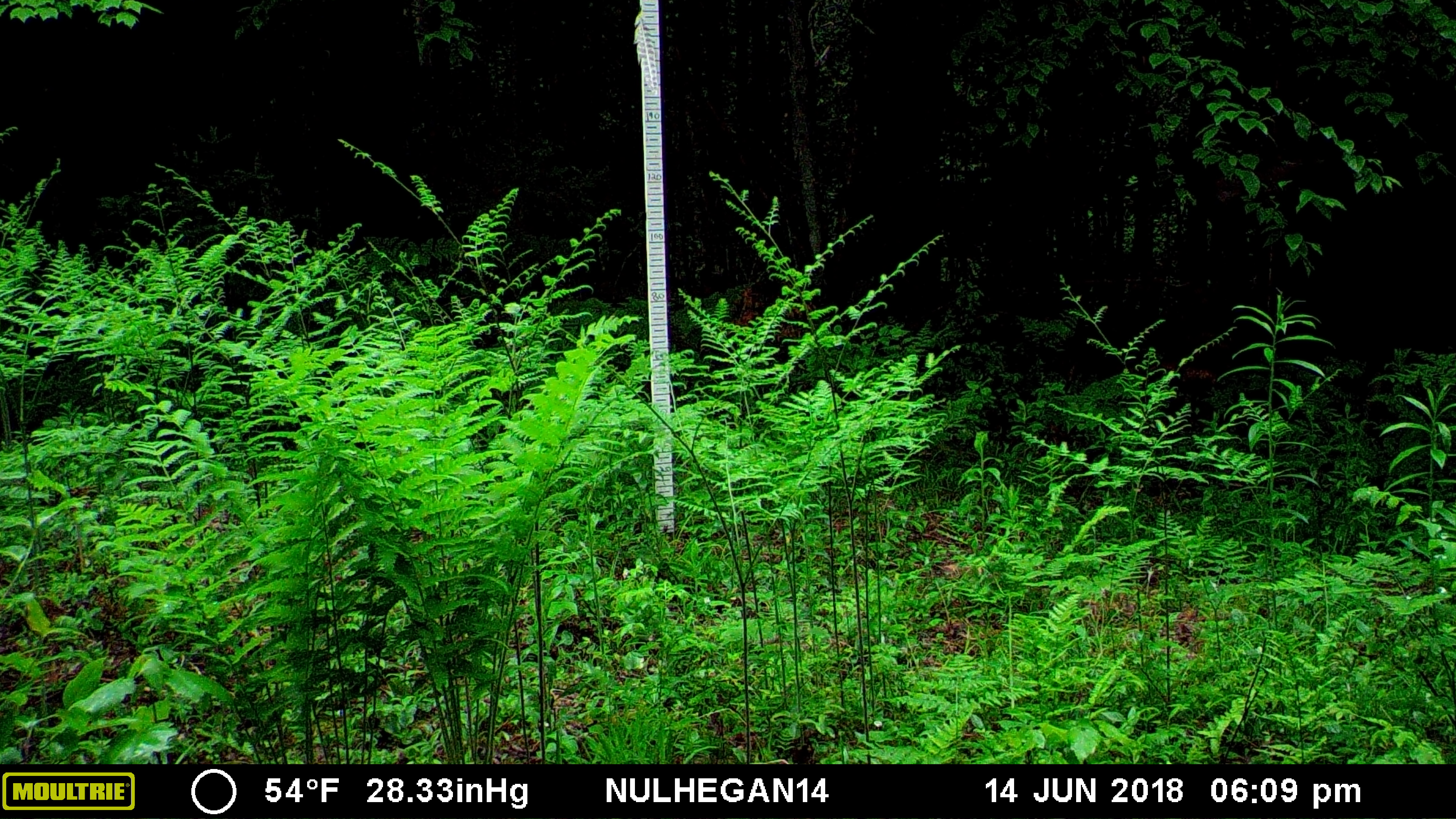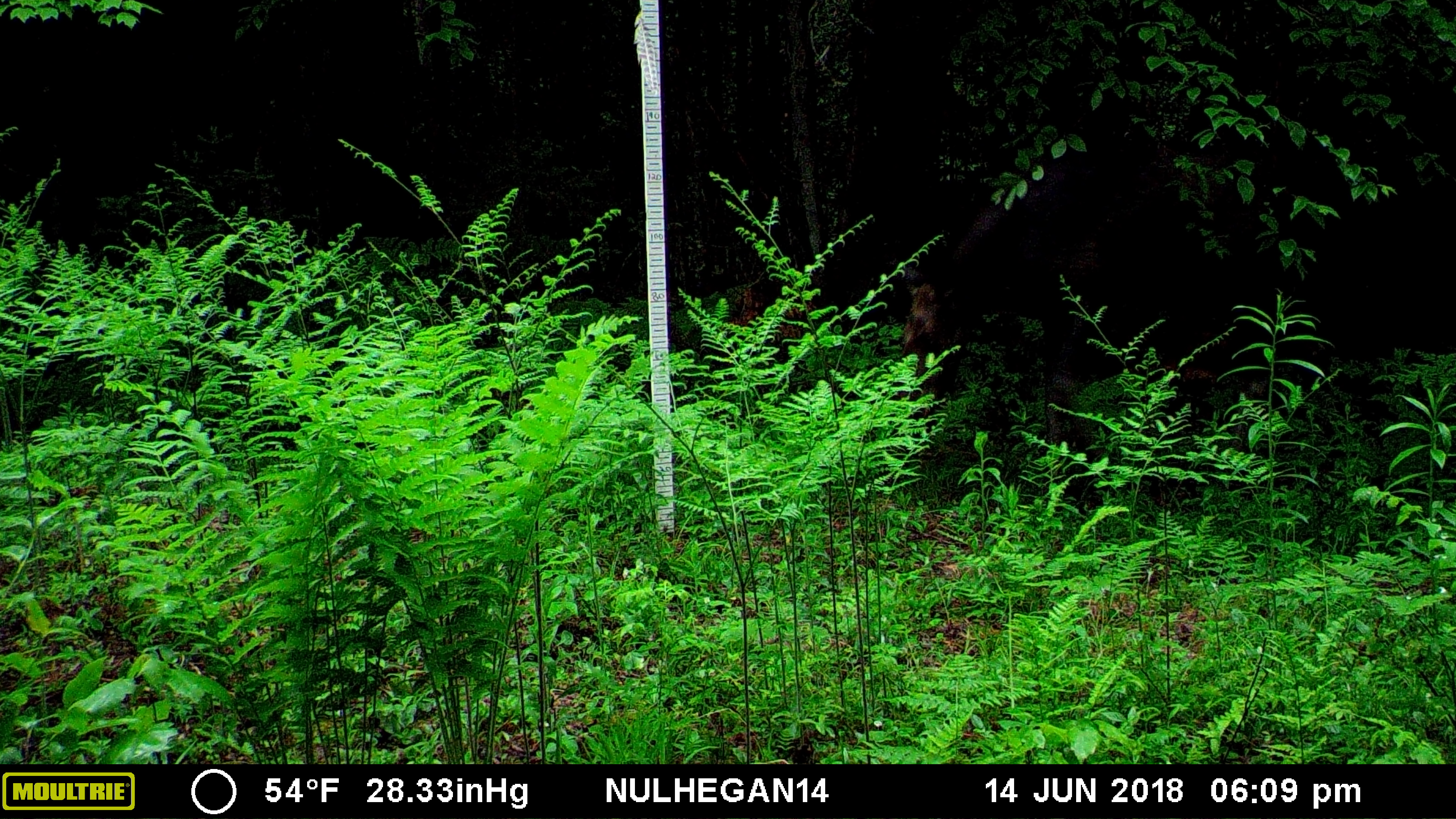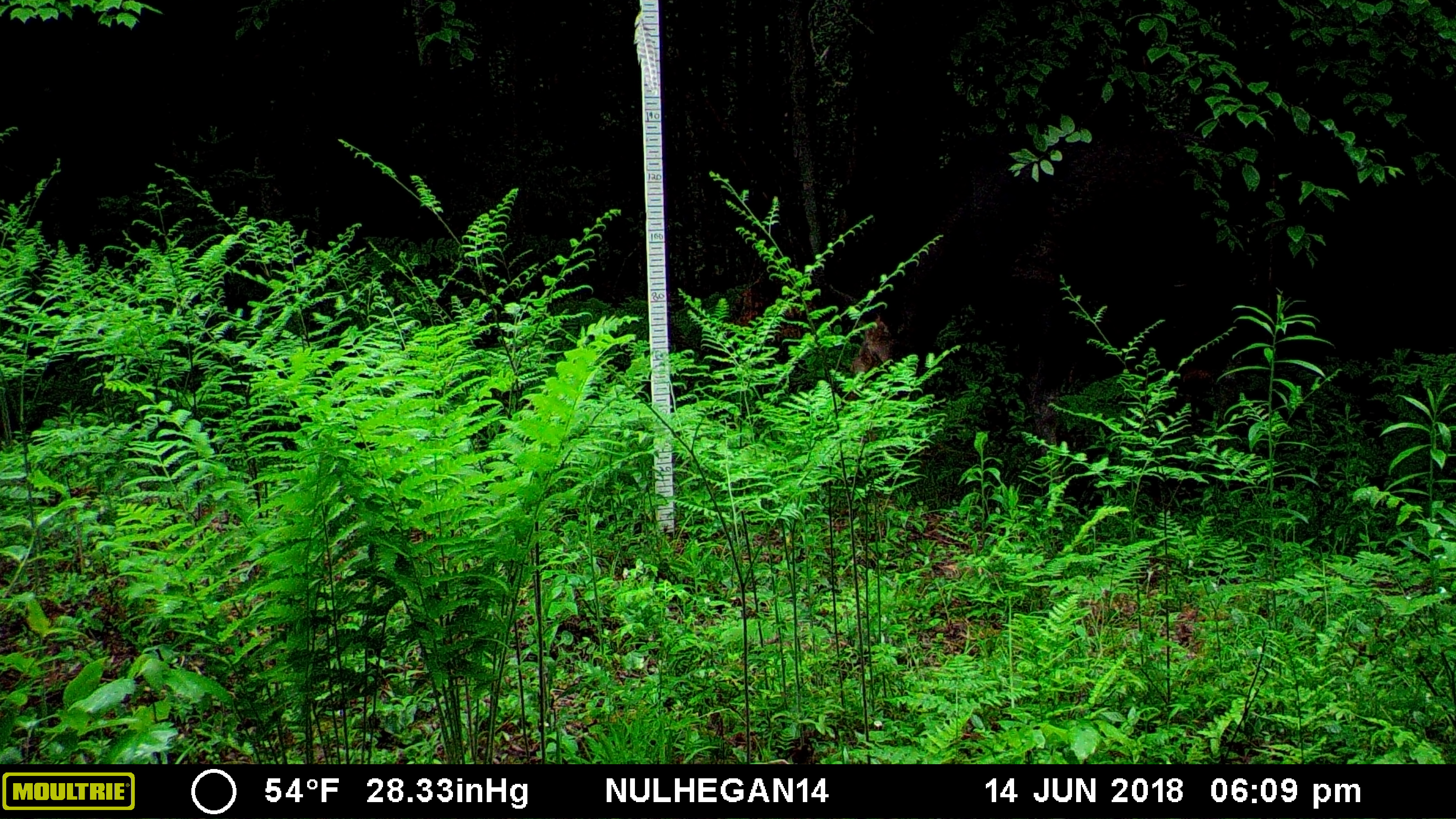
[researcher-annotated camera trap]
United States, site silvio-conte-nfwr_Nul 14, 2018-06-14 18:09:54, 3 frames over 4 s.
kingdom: Animalia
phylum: Chordata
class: Mammalia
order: Artiodactyla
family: Cervidae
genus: Alces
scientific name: Alces alces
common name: moose